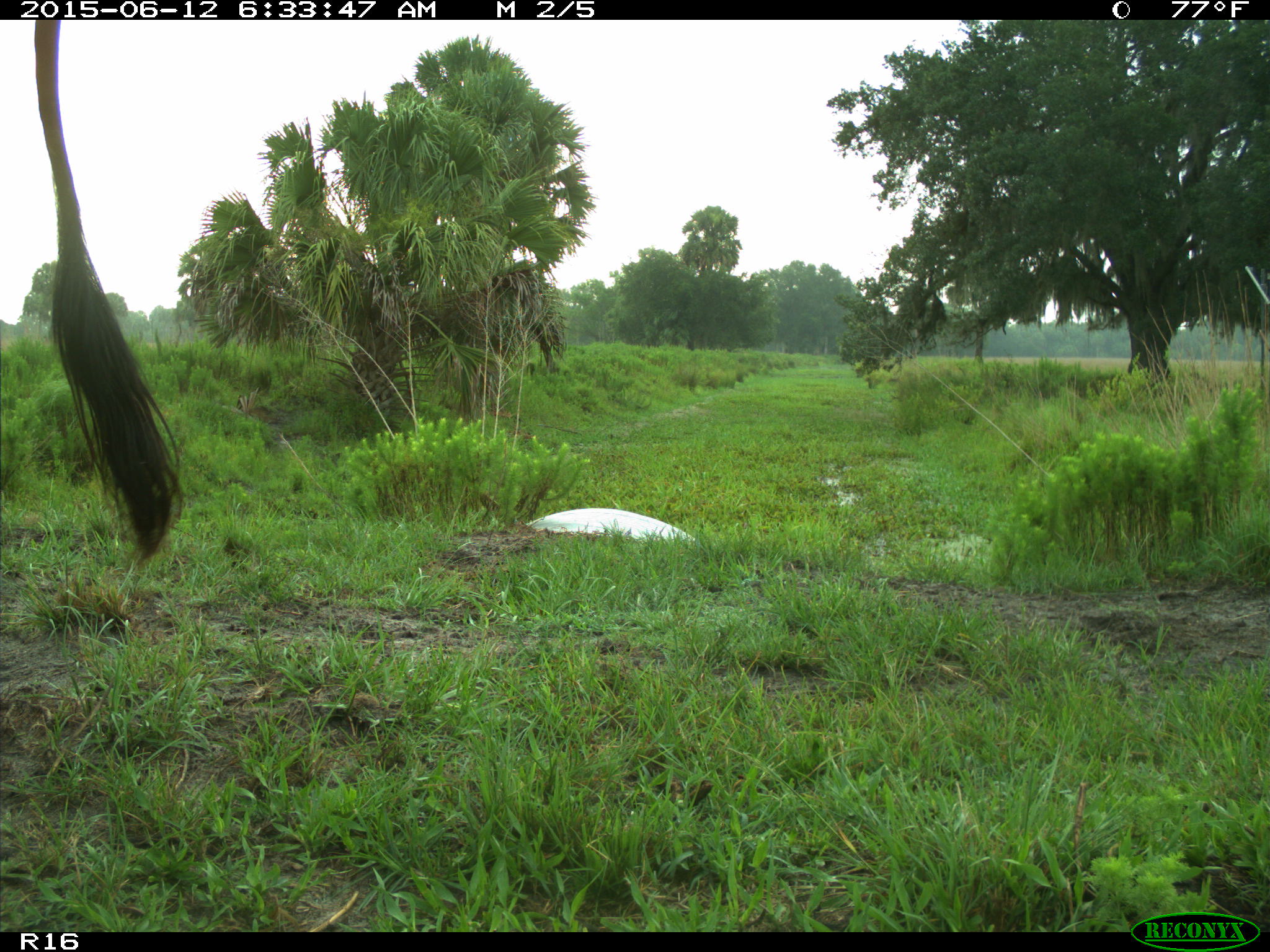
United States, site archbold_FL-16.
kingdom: Animalia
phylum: Chordata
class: Mammalia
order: Artiodactyla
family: Bovidae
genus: Bos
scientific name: Bos taurus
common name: domestic cow